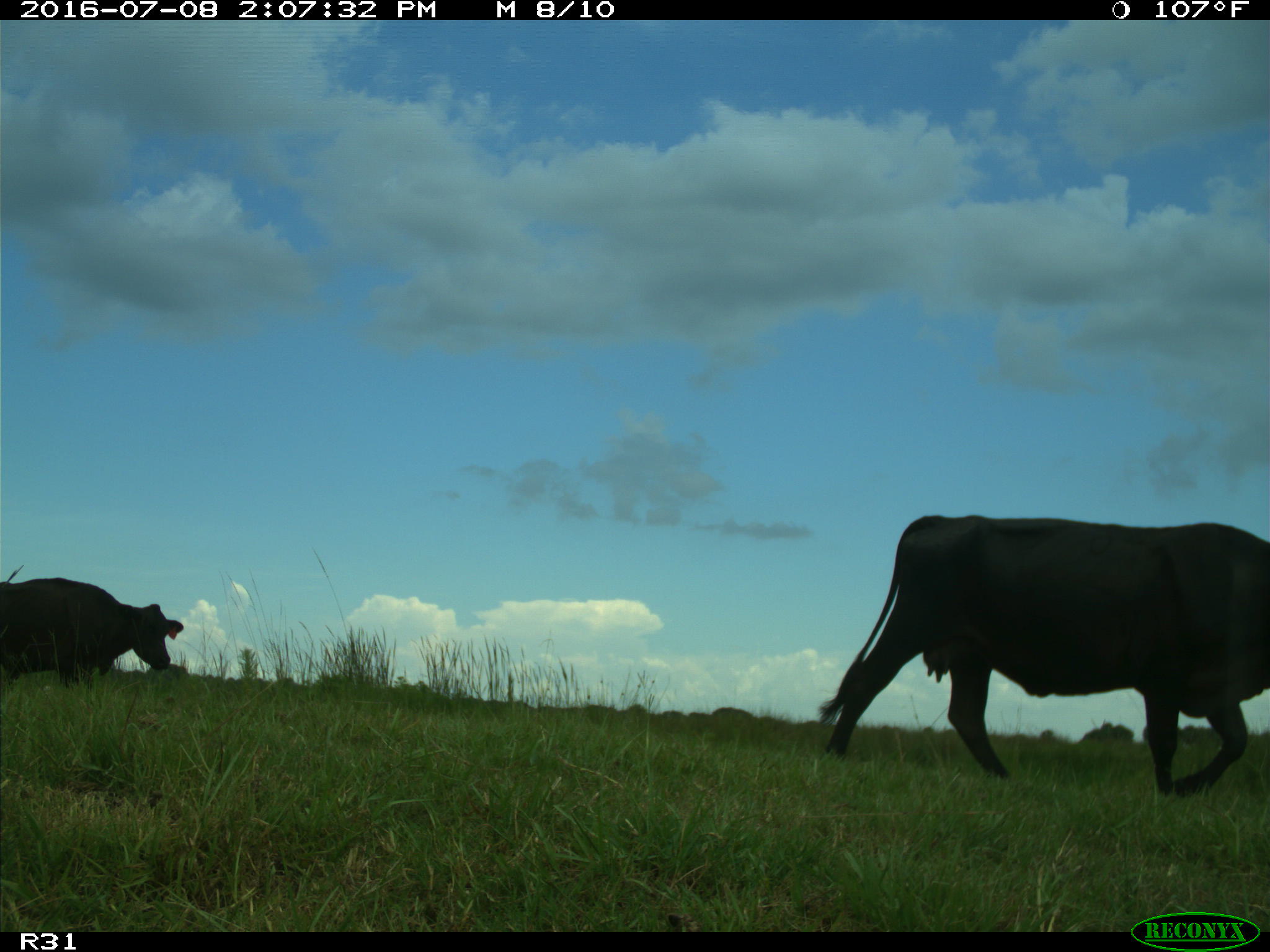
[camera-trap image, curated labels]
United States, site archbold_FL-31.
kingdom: Animalia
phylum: Chordata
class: Mammalia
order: Artiodactyla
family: Bovidae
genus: Bos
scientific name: Bos taurus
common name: domestic cow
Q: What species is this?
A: Bos taurus (domestic cow).